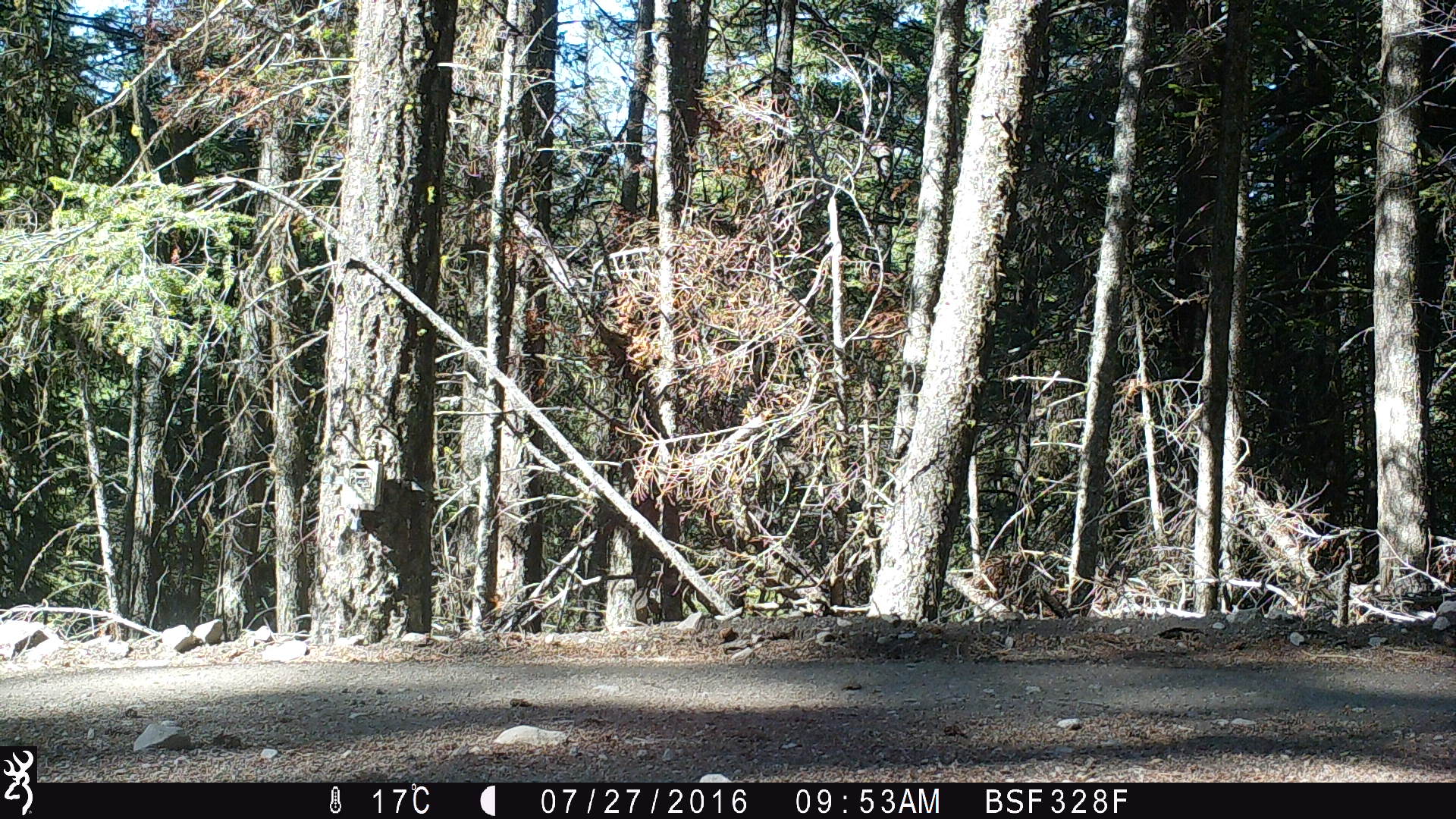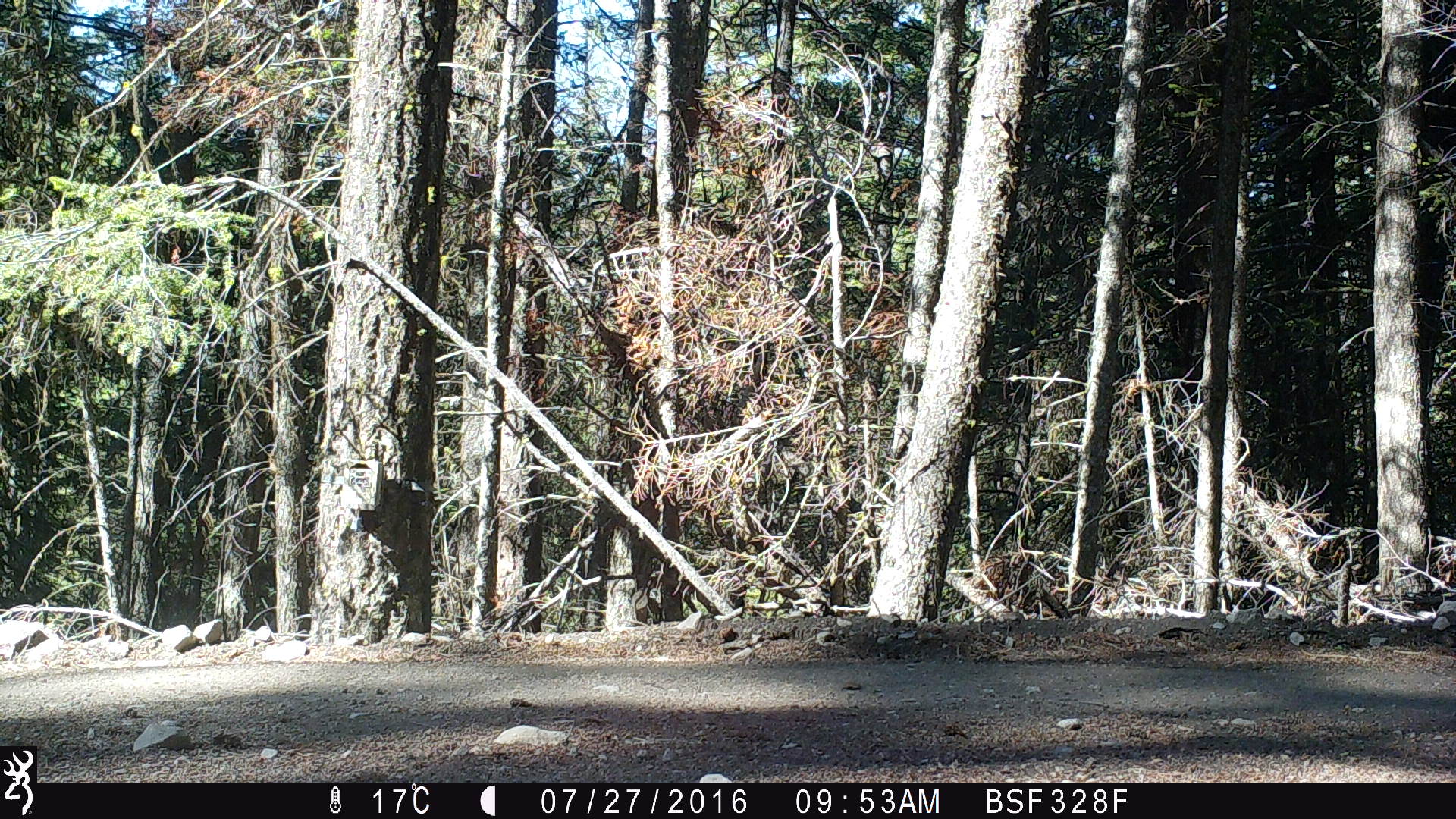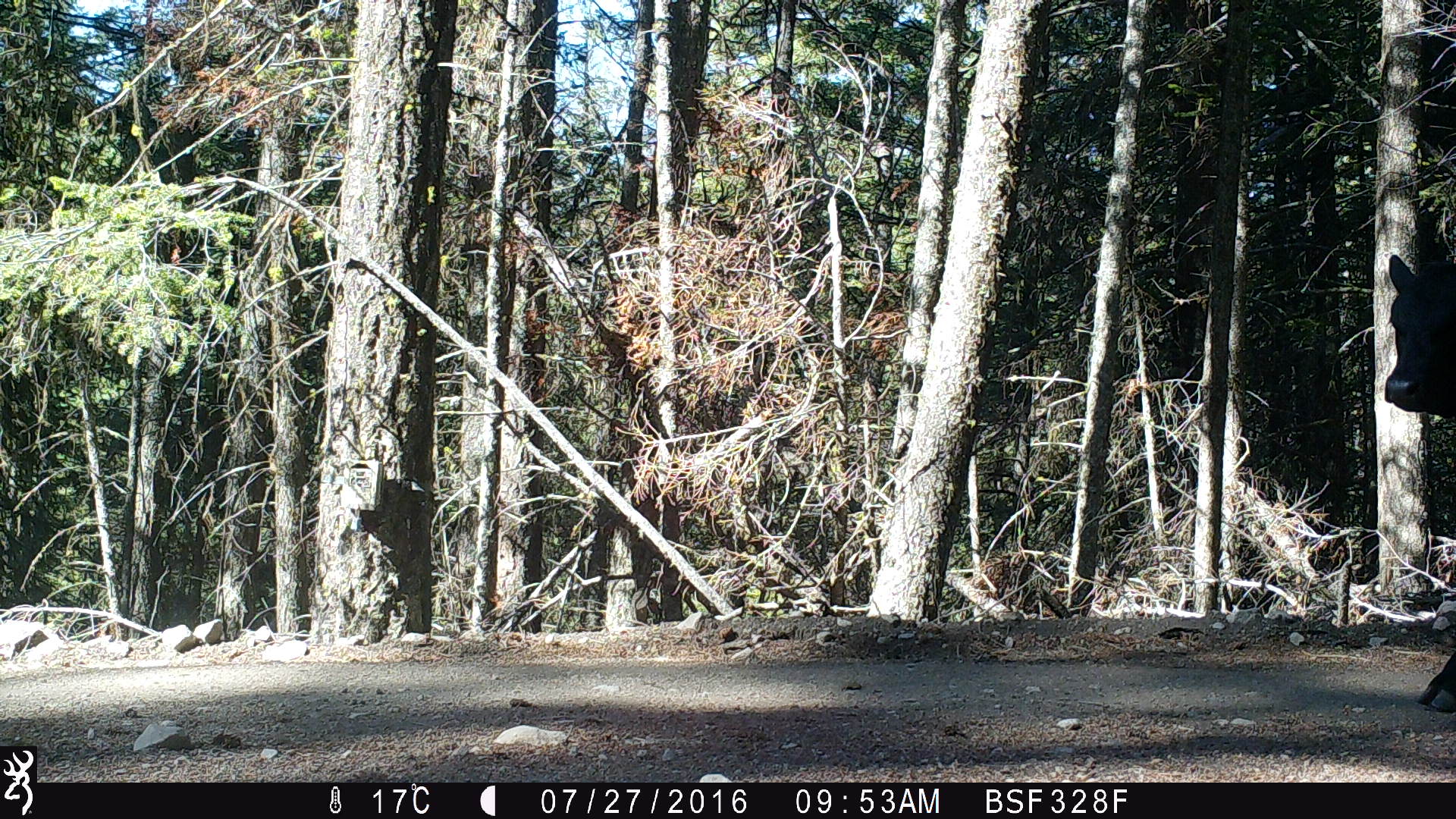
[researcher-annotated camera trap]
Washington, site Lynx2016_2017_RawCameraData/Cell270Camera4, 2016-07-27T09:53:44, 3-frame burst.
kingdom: Animalia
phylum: Chordata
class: Mammalia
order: Artiodactyla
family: Bovidae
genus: Bos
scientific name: Bos taurus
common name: domestic cattle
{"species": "domestic cattle (Bos taurus)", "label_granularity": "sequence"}